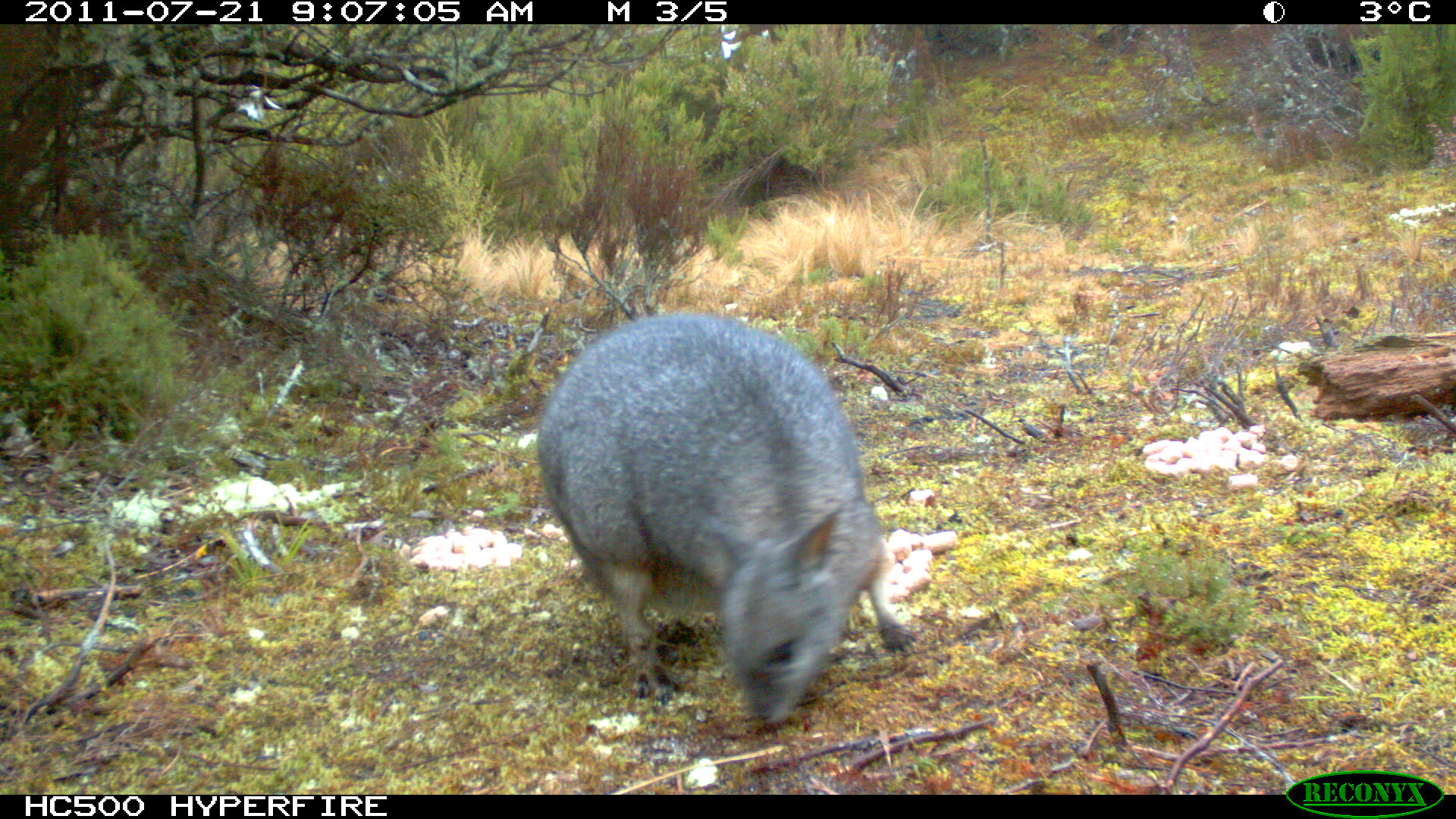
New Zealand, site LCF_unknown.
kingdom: Animalia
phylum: Chordata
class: Mammalia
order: Diprotodontia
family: Macropodidae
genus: Notamacropus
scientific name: Notamacropus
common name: wallaby